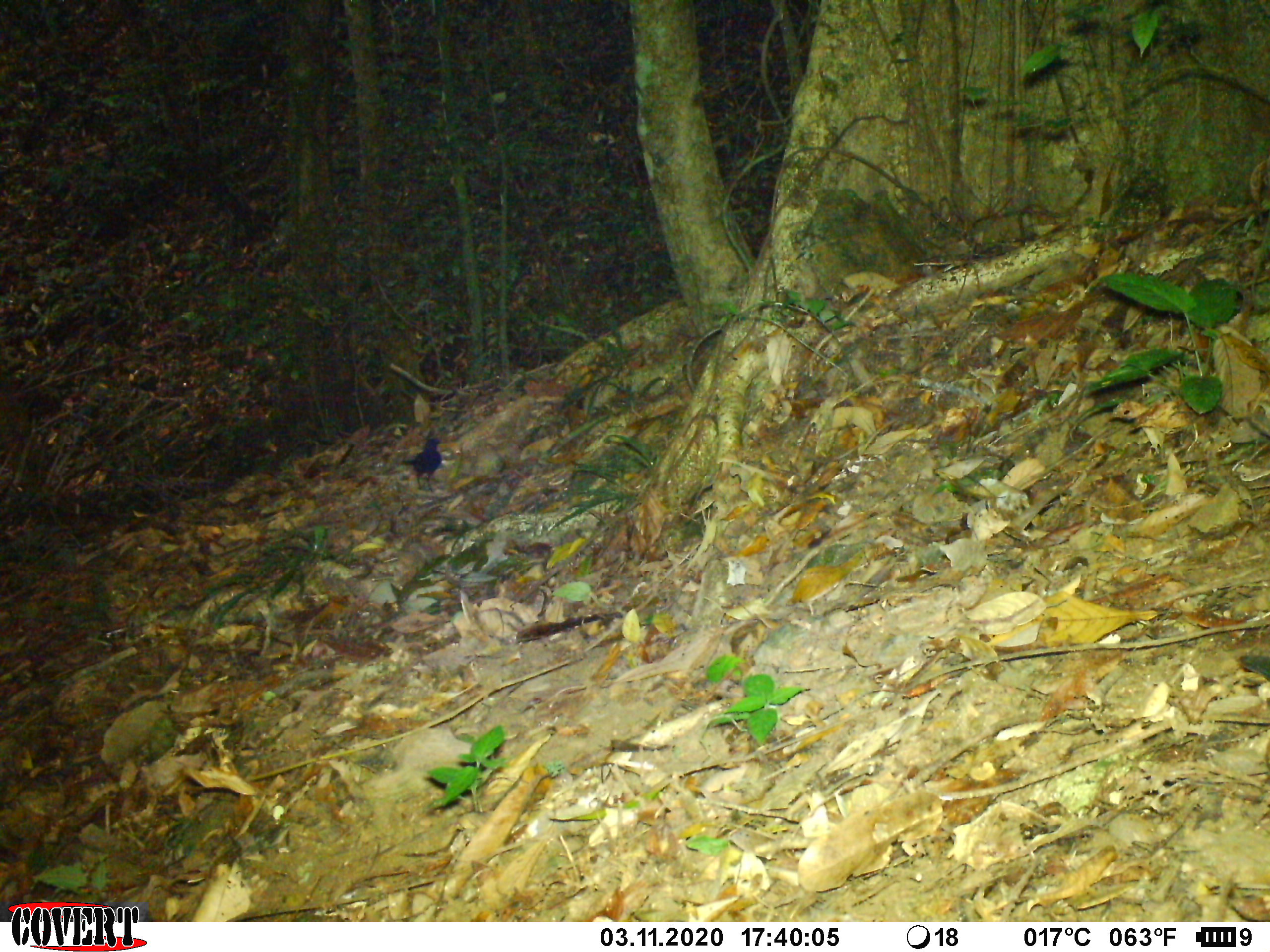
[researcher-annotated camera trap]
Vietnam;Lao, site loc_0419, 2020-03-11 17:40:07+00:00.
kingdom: Animalia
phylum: Chordata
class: Aves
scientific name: Aves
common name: bird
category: unidentified bird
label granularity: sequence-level